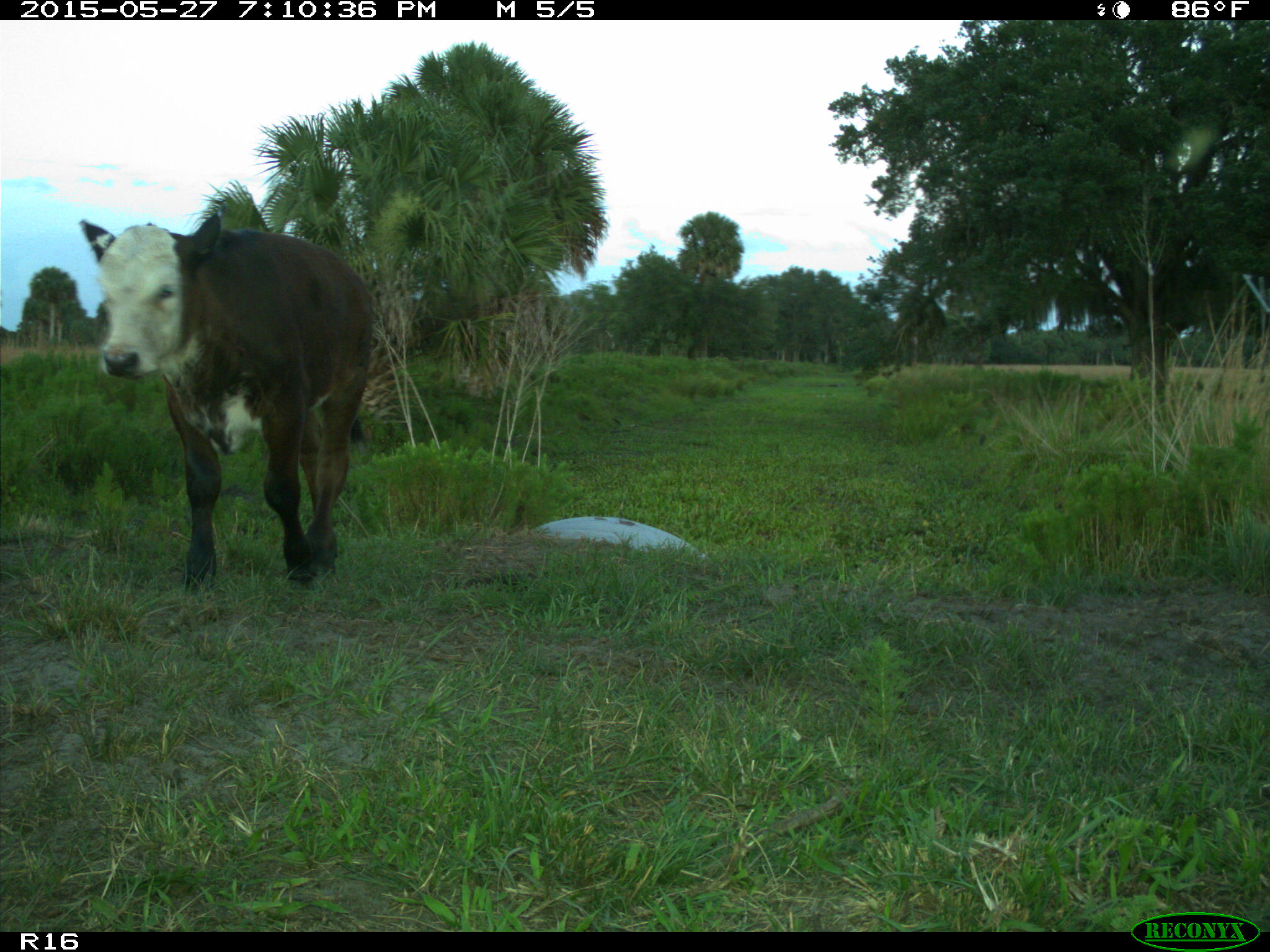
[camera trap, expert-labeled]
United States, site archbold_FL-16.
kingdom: Animalia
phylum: Chordata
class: Mammalia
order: Artiodactyla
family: Bovidae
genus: Bos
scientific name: Bos taurus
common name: domestic cow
Bos taurus (domestic cow).